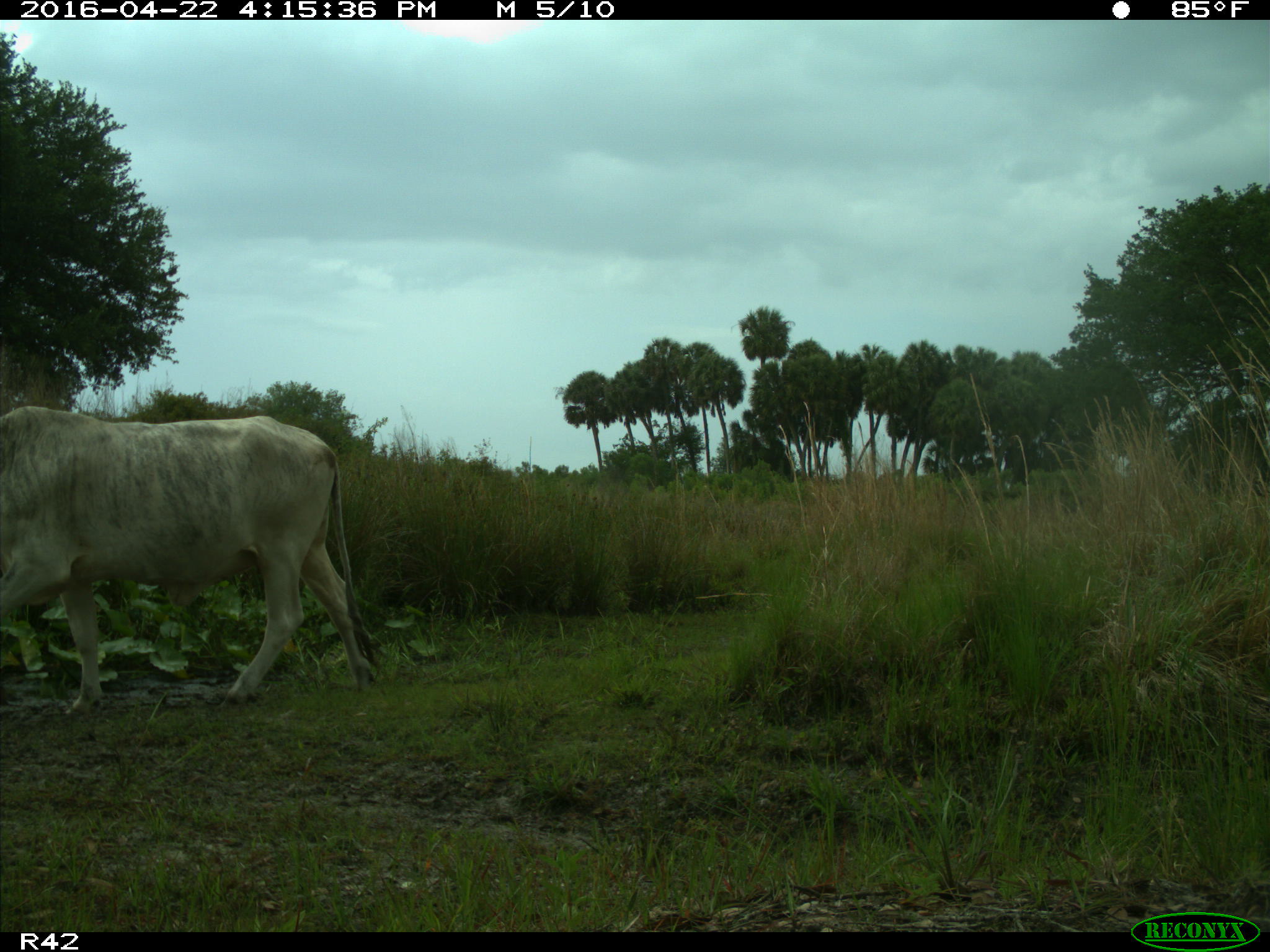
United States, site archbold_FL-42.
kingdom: Animalia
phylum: Chordata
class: Mammalia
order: Artiodactyla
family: Bovidae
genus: Bos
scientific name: Bos taurus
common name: domestic cow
Bos taurus (domestic cow).